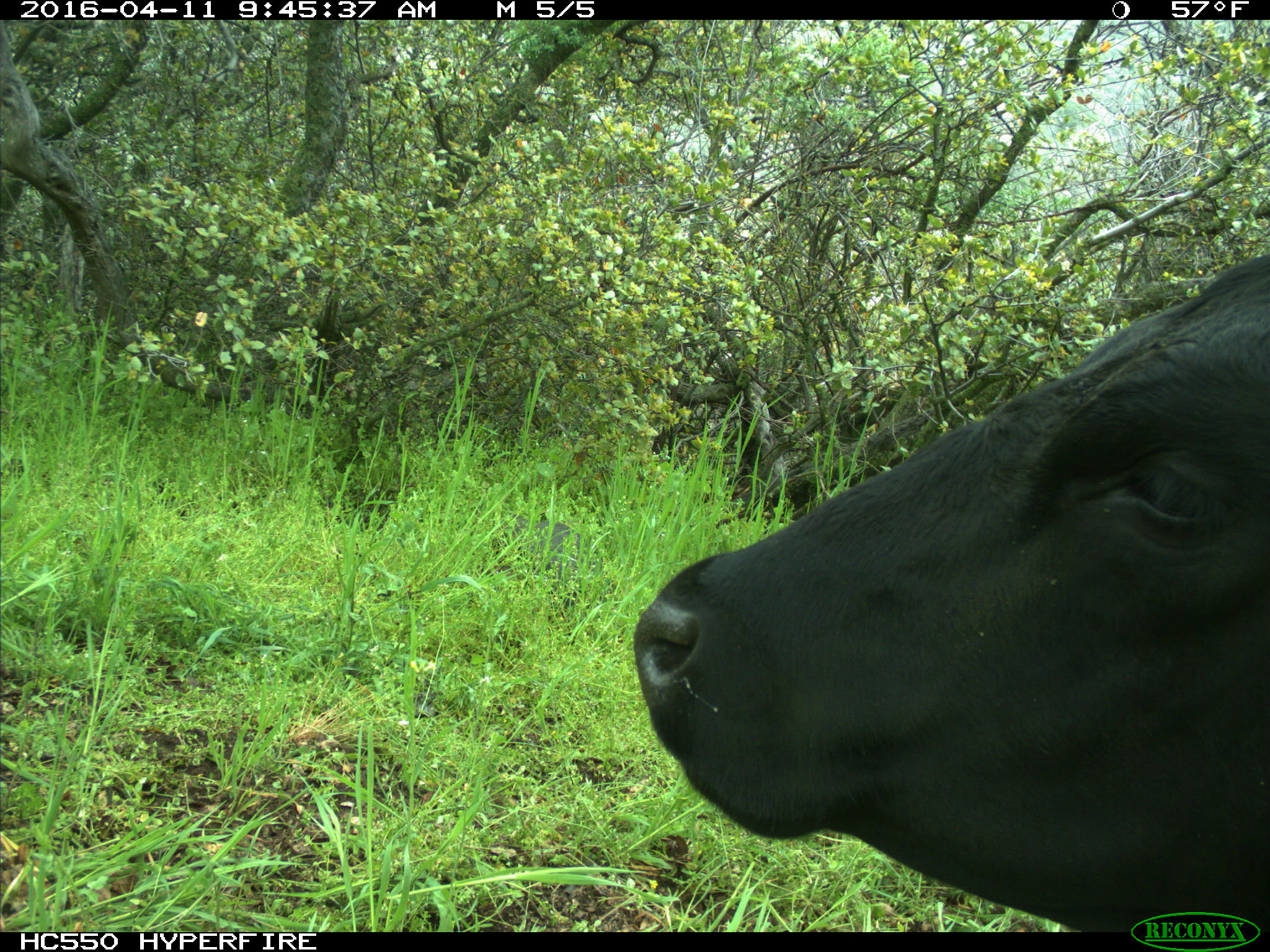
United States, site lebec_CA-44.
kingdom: Animalia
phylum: Chordata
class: Mammalia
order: Artiodactyla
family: Bovidae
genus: Bos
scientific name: Bos taurus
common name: domestic cow